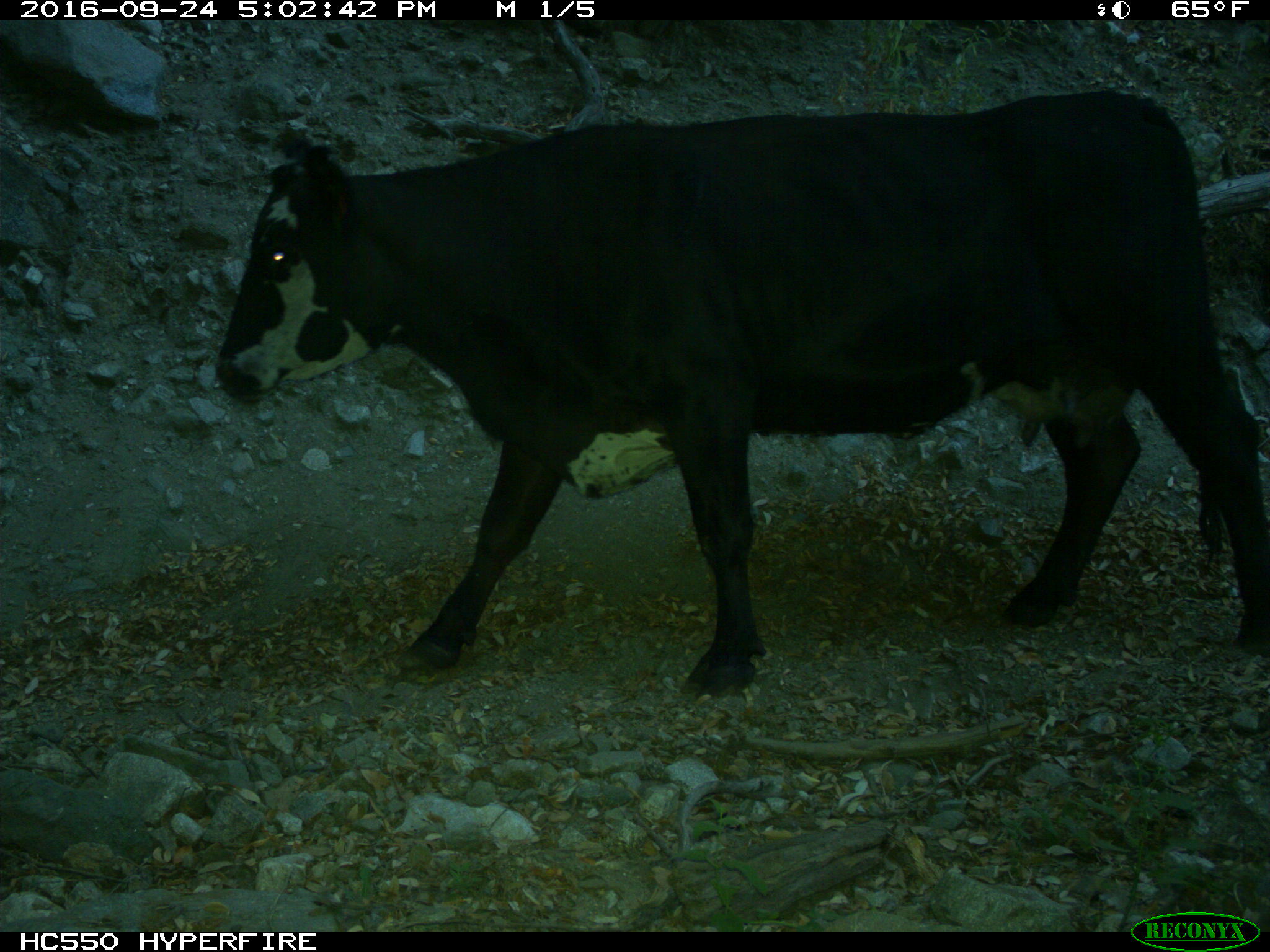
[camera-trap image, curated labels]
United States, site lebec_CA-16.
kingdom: Animalia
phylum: Chordata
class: Mammalia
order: Artiodactyla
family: Bovidae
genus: Bos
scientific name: Bos taurus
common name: domestic cow